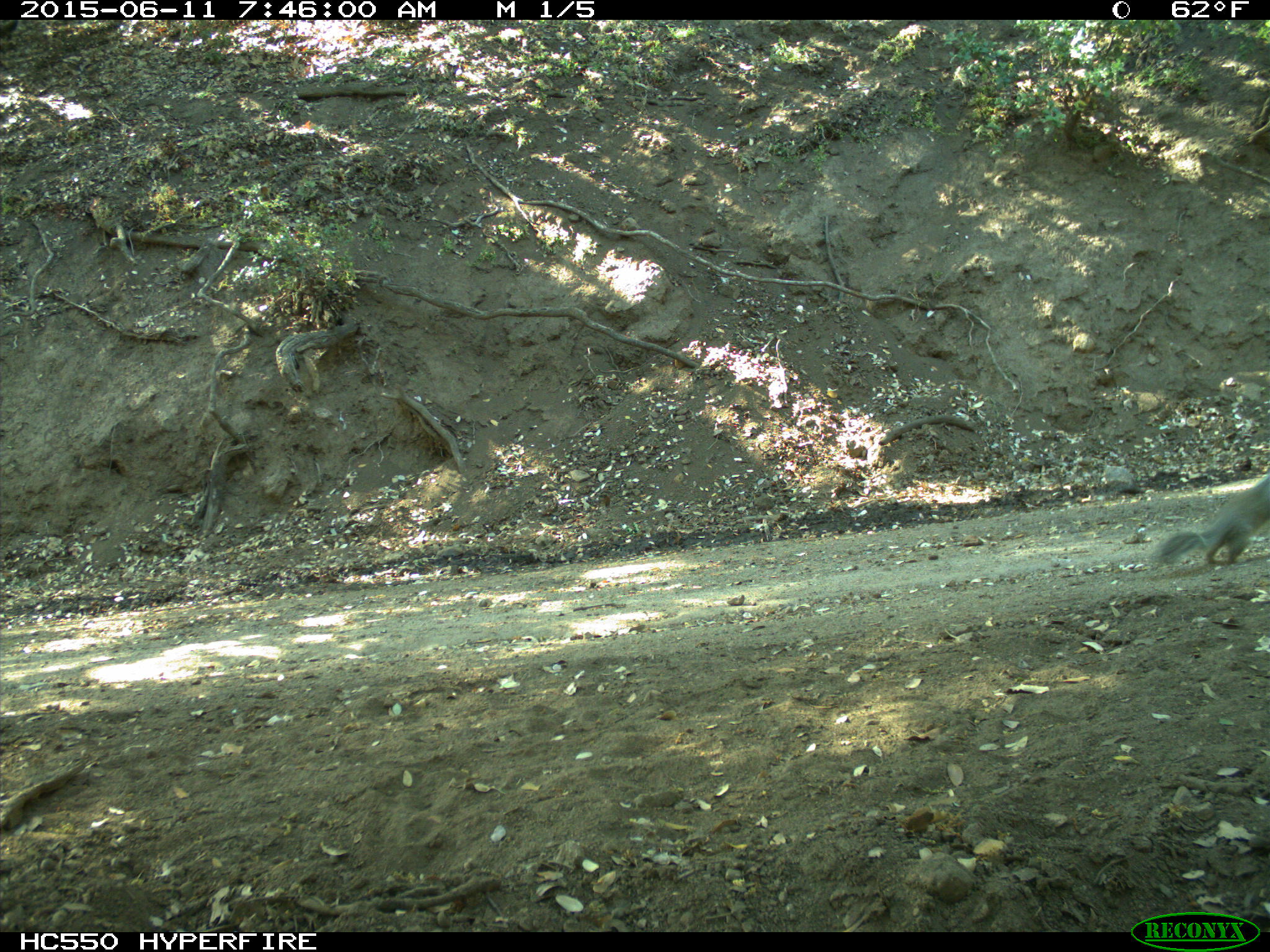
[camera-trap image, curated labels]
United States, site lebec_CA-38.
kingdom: Animalia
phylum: Chordata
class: Mammalia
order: Rodentia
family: Sciuridae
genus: Otospermophilus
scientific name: Otospermophilus beecheyi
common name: california ground squirrel